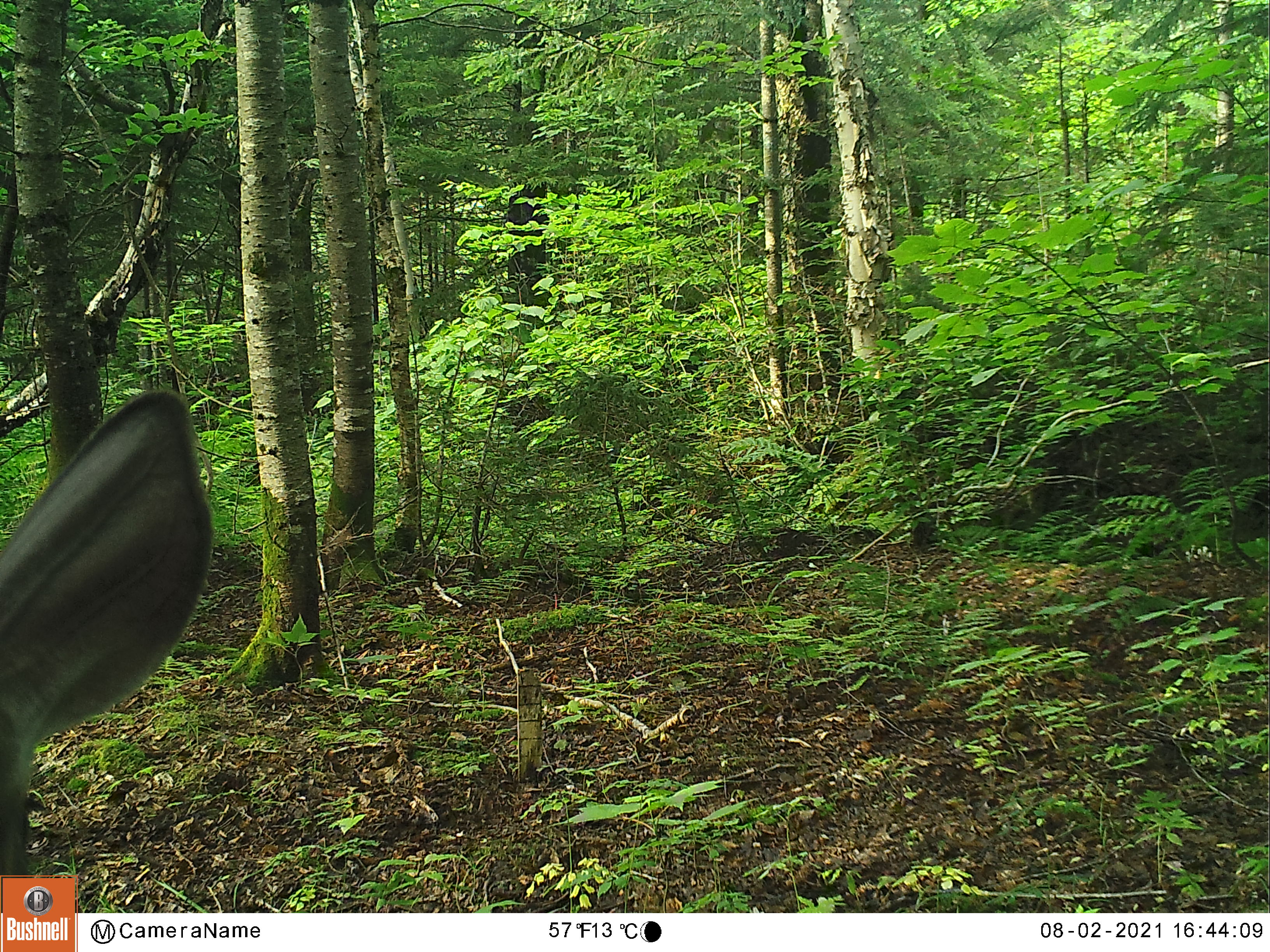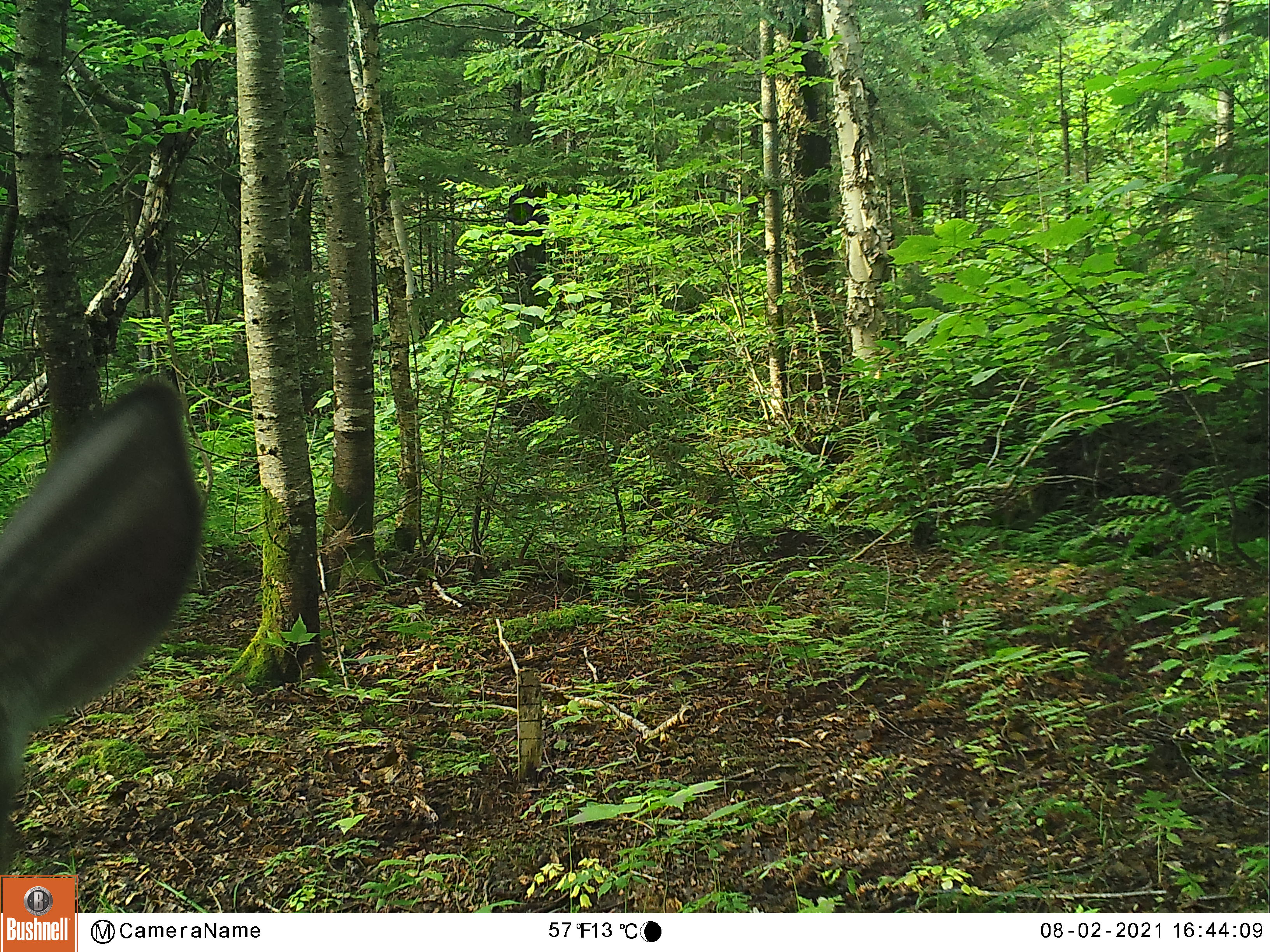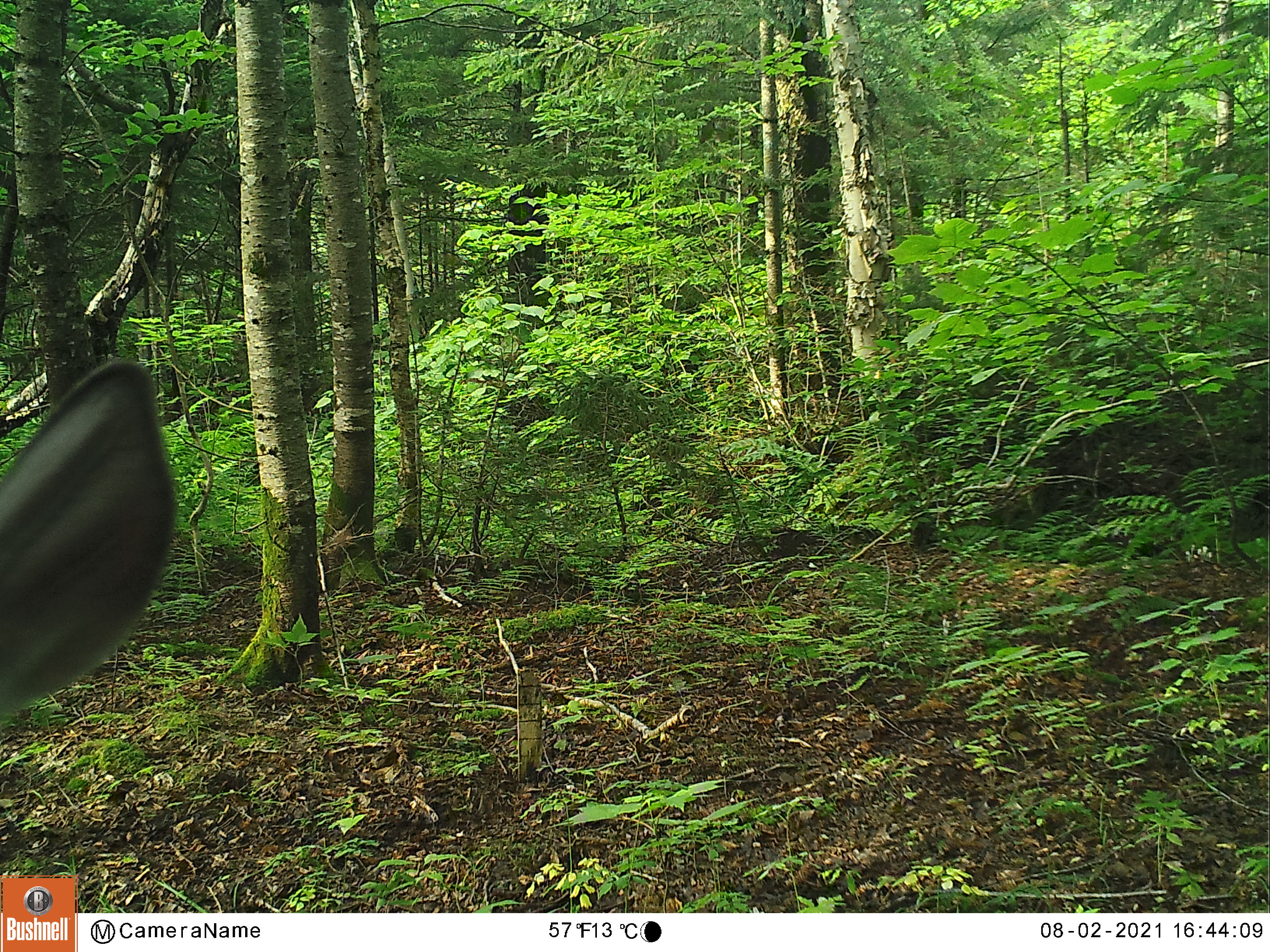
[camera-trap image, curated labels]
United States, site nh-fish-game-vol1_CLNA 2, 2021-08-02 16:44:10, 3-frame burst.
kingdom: Animalia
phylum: Chordata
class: Mammalia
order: Artiodactyla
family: Cervidae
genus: Odocoileus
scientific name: Odocoileus virginianus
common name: white-tailed deer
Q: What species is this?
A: White-tailed deer (Odocoileus virginianus).